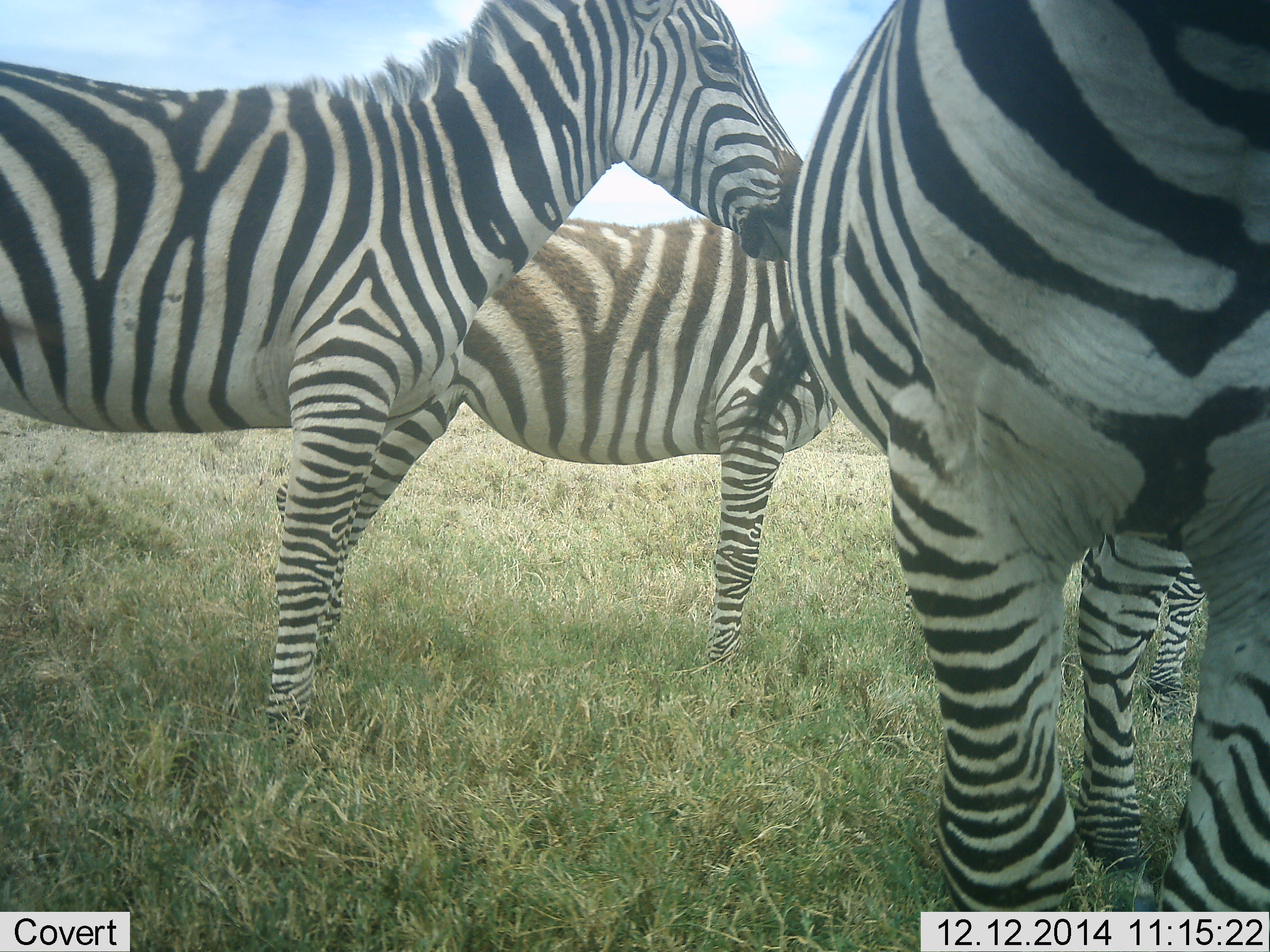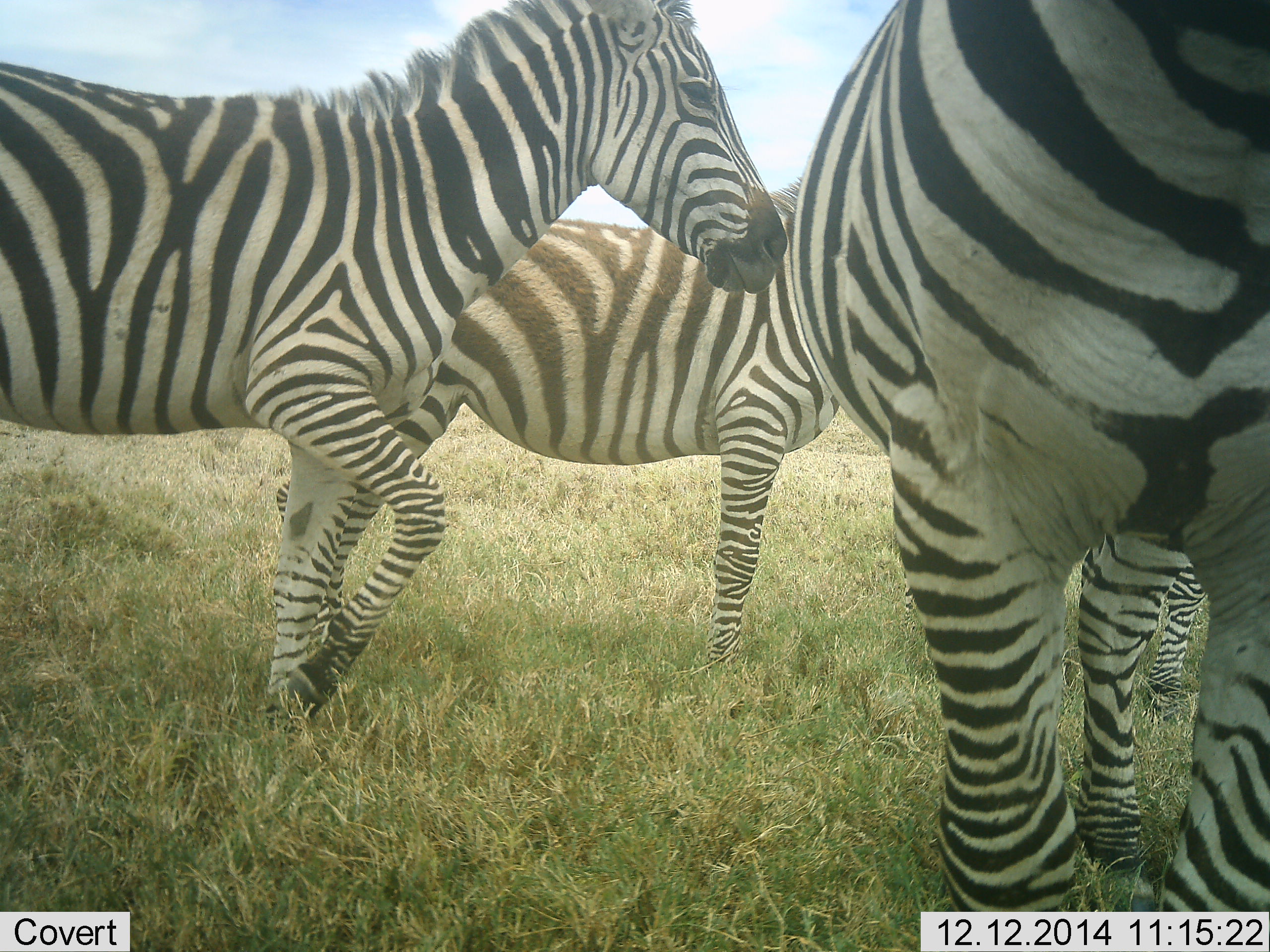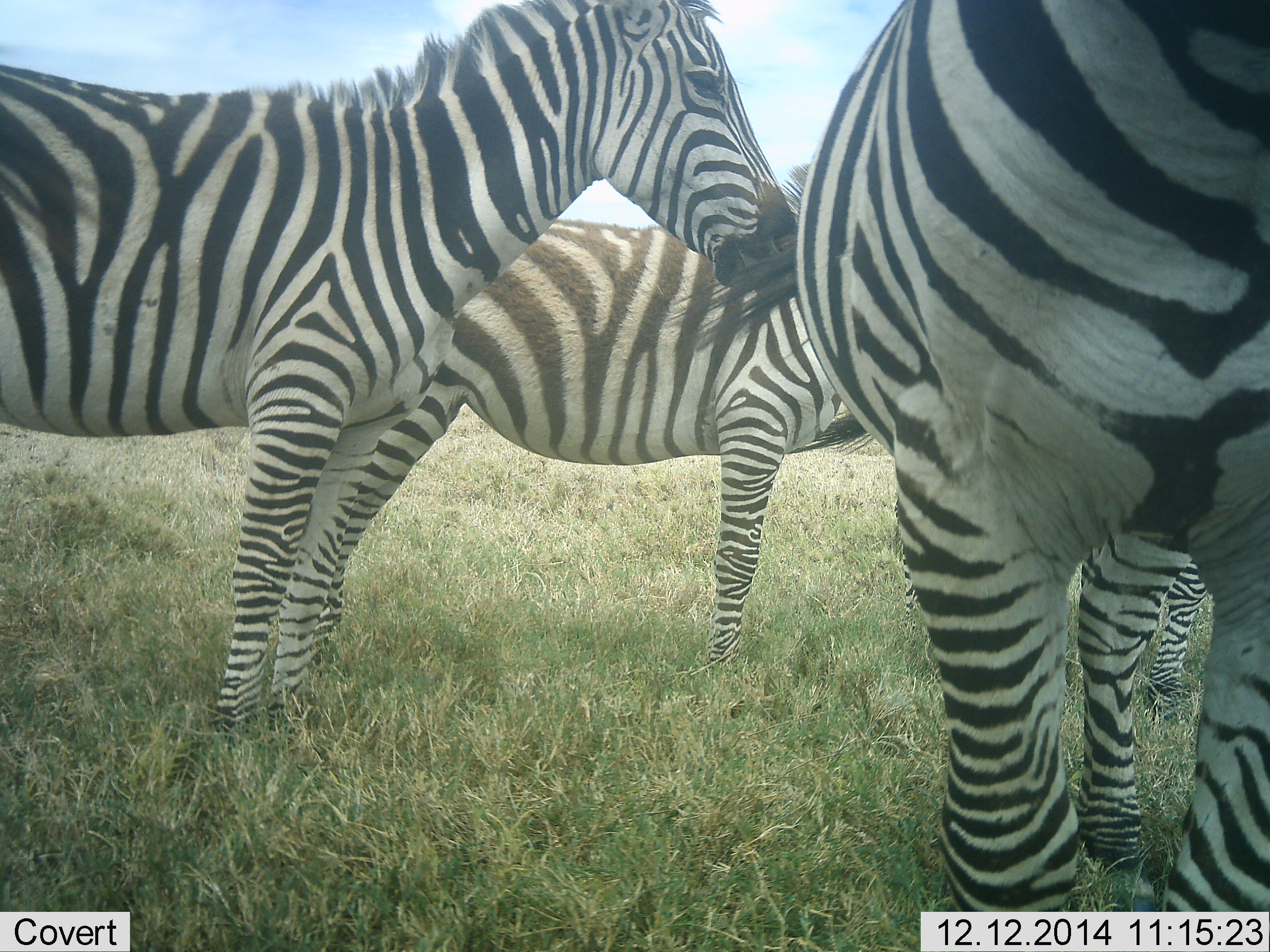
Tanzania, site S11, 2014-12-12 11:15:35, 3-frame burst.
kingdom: Animalia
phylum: Chordata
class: Mammalia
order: Perissodactyla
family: Equidae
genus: Equus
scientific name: Equus quagga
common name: plains zebra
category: zebra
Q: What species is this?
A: Zebra (plains zebra) (Equus quagga).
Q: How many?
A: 4.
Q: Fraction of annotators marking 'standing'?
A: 100%.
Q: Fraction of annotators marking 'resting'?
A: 0%.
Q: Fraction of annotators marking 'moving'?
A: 0%.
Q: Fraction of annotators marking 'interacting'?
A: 0%.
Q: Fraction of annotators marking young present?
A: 0%.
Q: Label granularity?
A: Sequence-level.